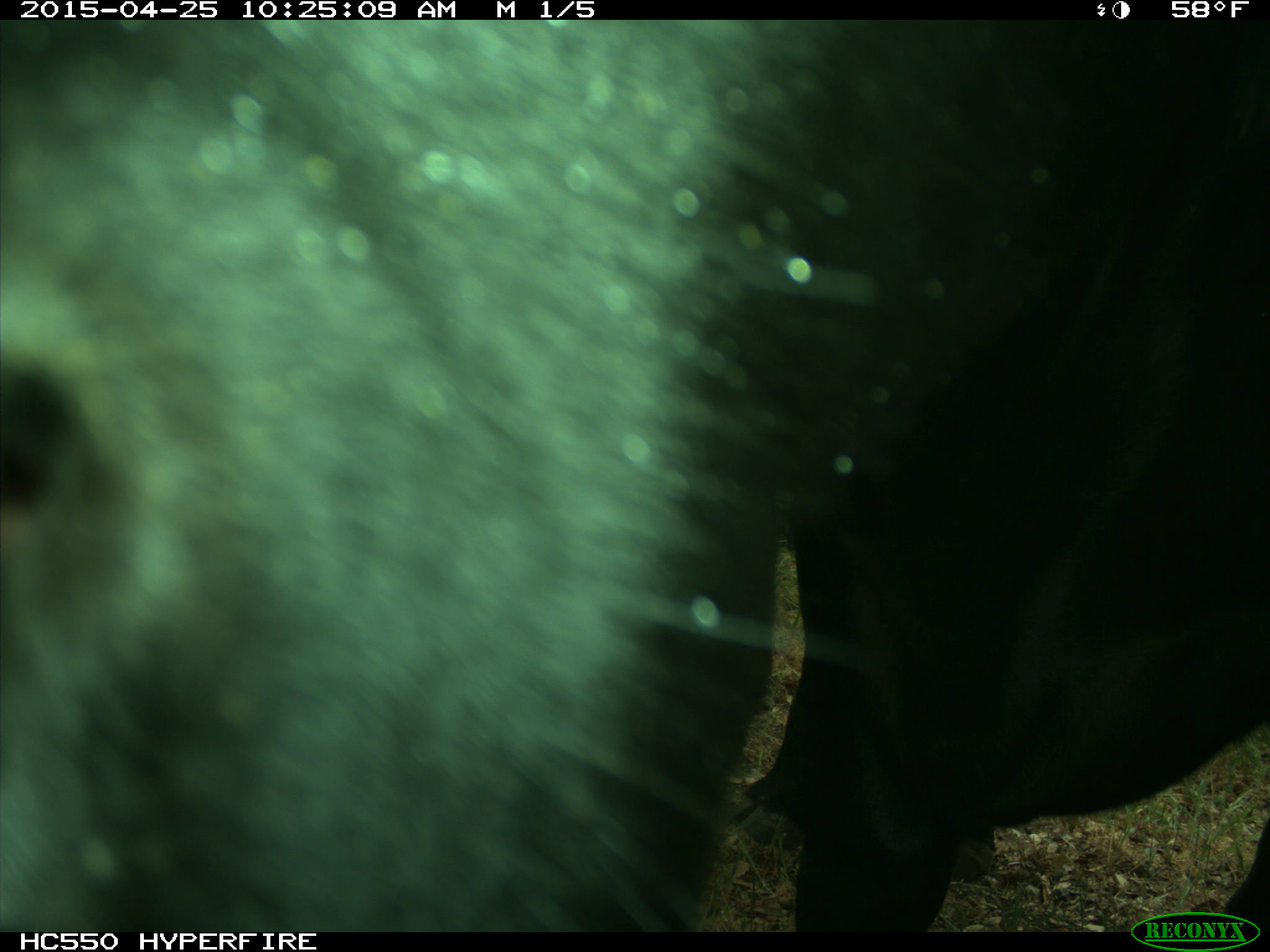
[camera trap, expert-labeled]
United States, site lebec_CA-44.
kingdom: Animalia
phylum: Chordata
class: Mammalia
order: Artiodactyla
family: Suidae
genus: Sus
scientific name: Sus scrofa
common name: wild boar